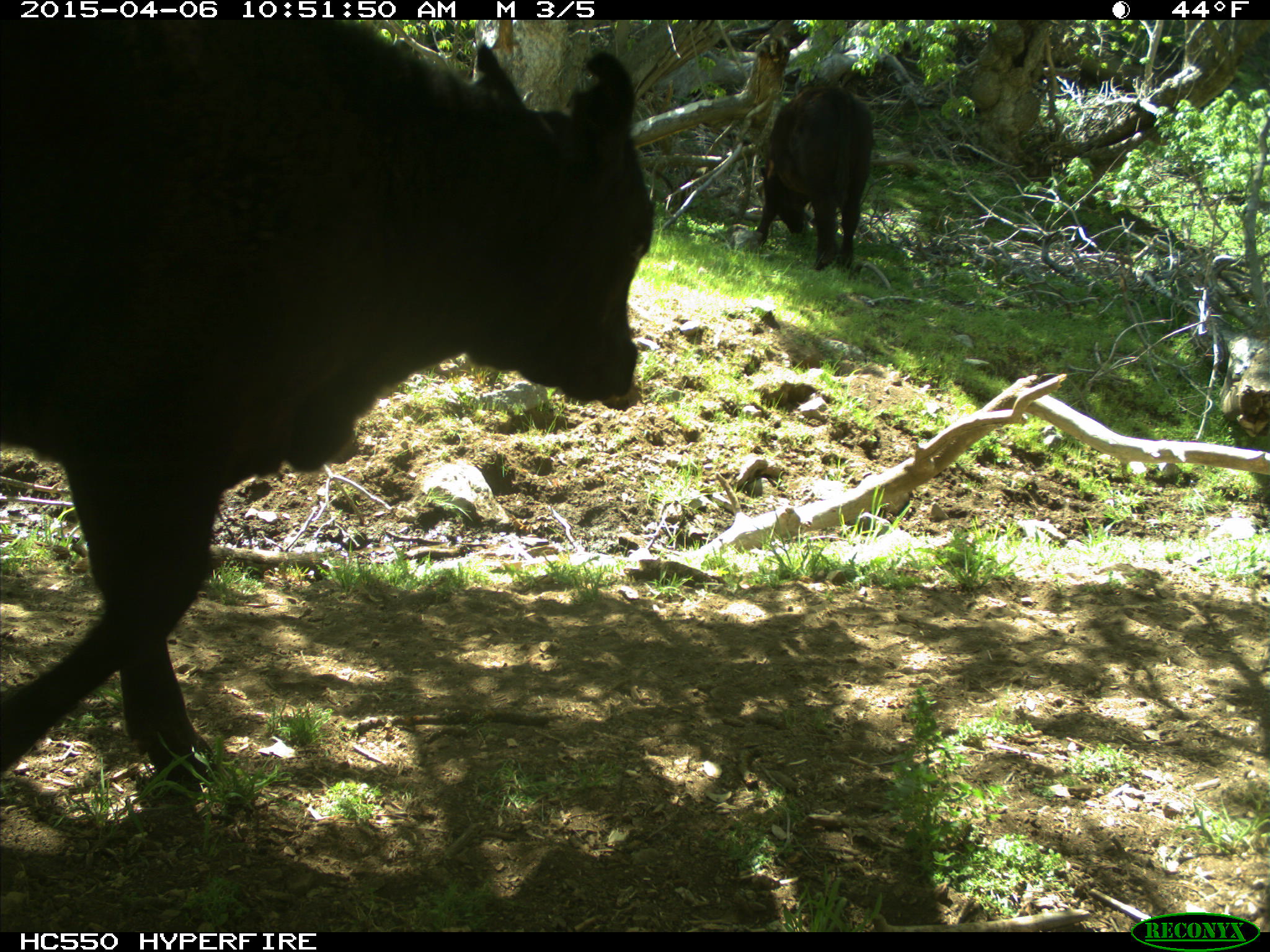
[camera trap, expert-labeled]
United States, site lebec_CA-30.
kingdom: Animalia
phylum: Chordata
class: Mammalia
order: Artiodactyla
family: Bovidae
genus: Bos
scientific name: Bos taurus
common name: domestic cow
Bos taurus (domestic cow).